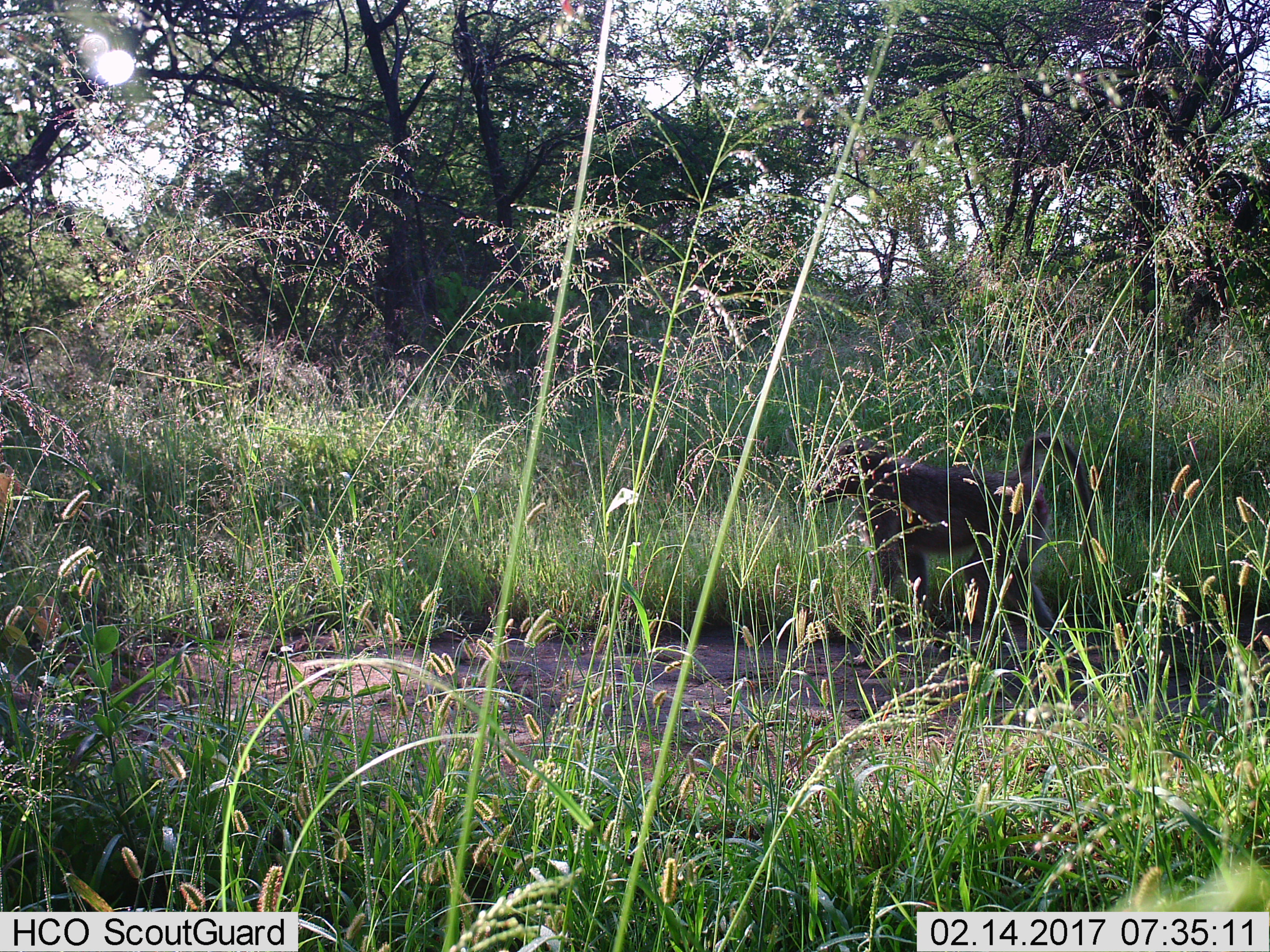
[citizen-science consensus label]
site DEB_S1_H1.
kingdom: Animalia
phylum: Chordata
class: Mammalia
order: Primates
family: Cercopithecidae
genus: Papio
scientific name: Papio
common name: baboon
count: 1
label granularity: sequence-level